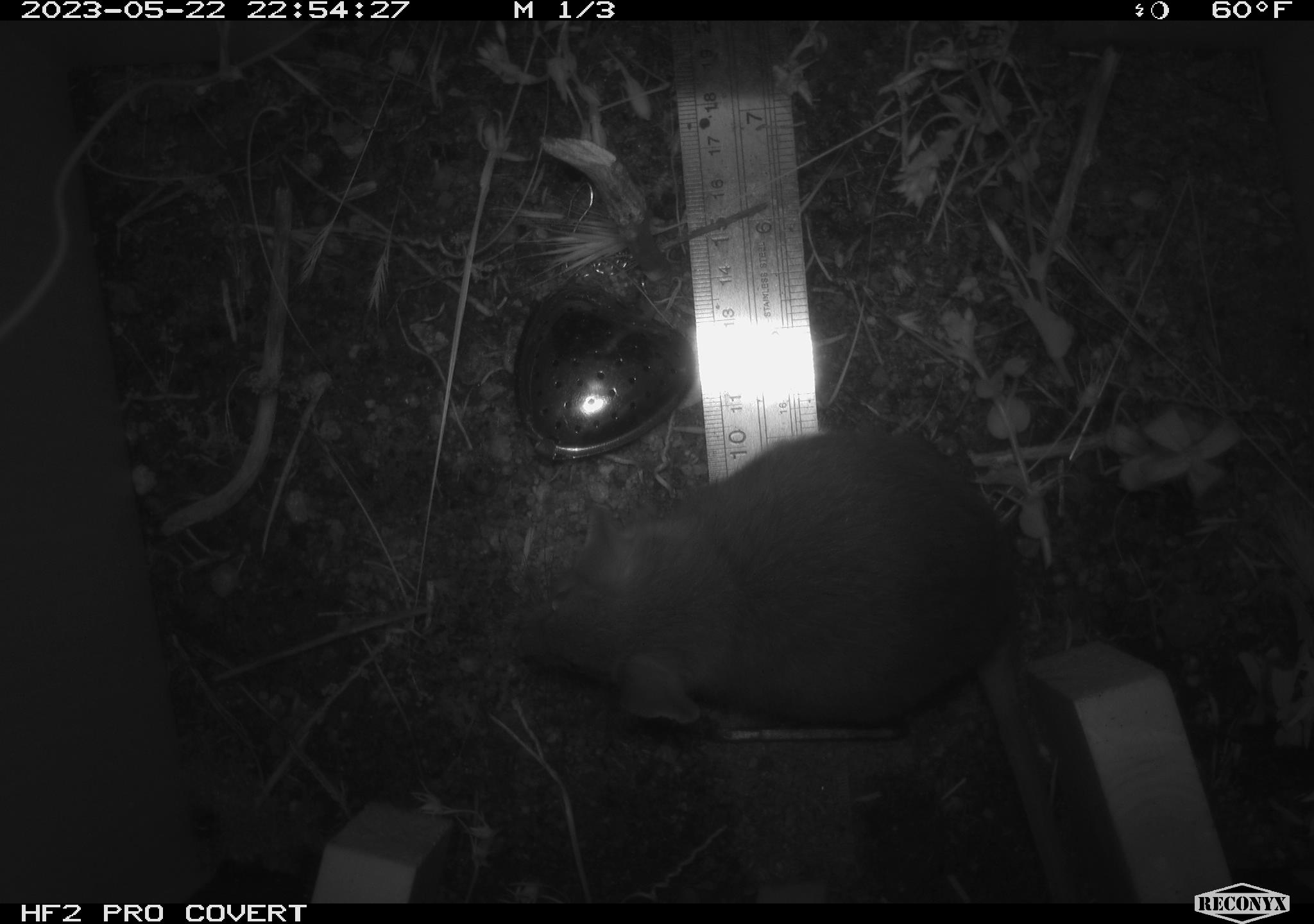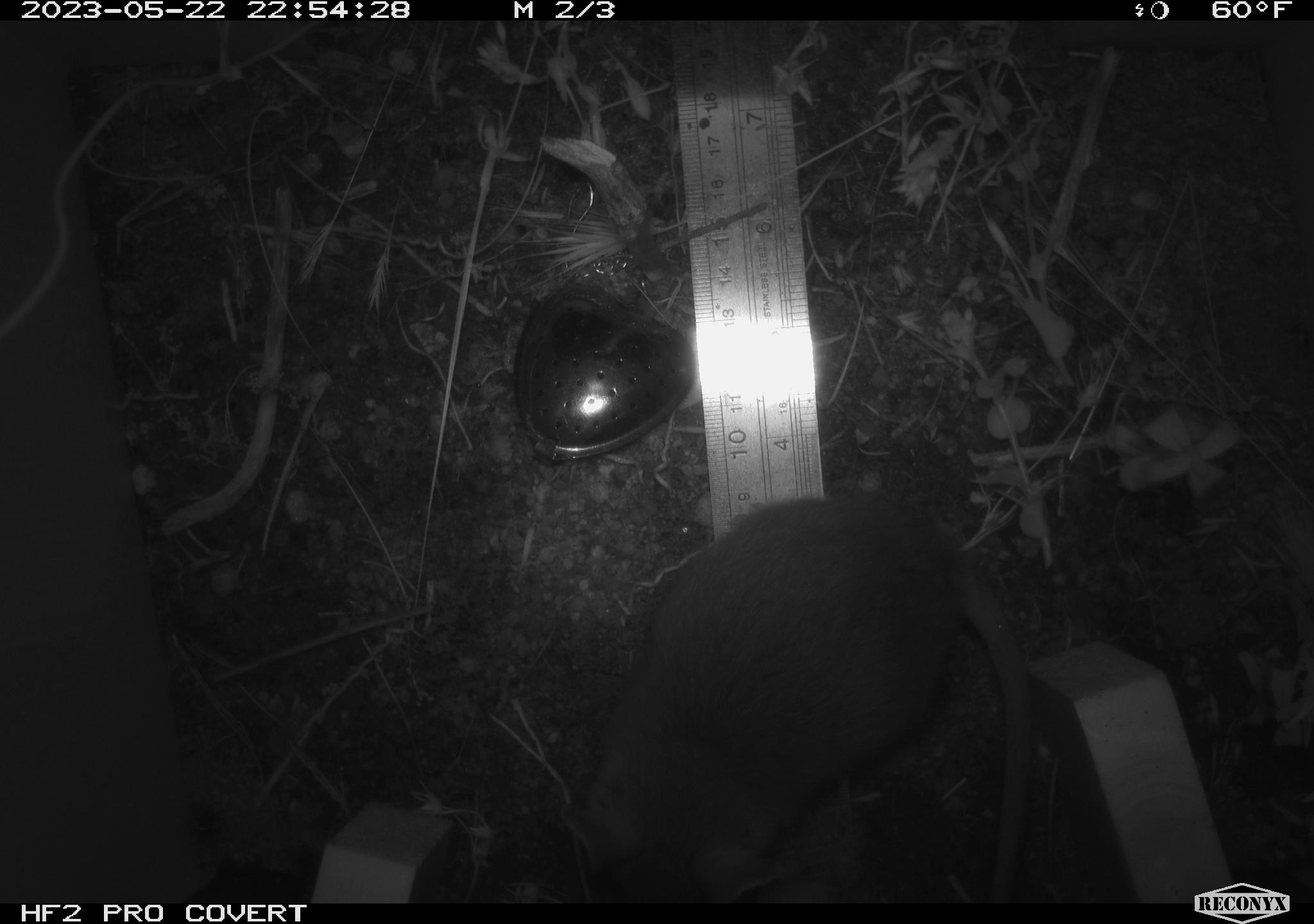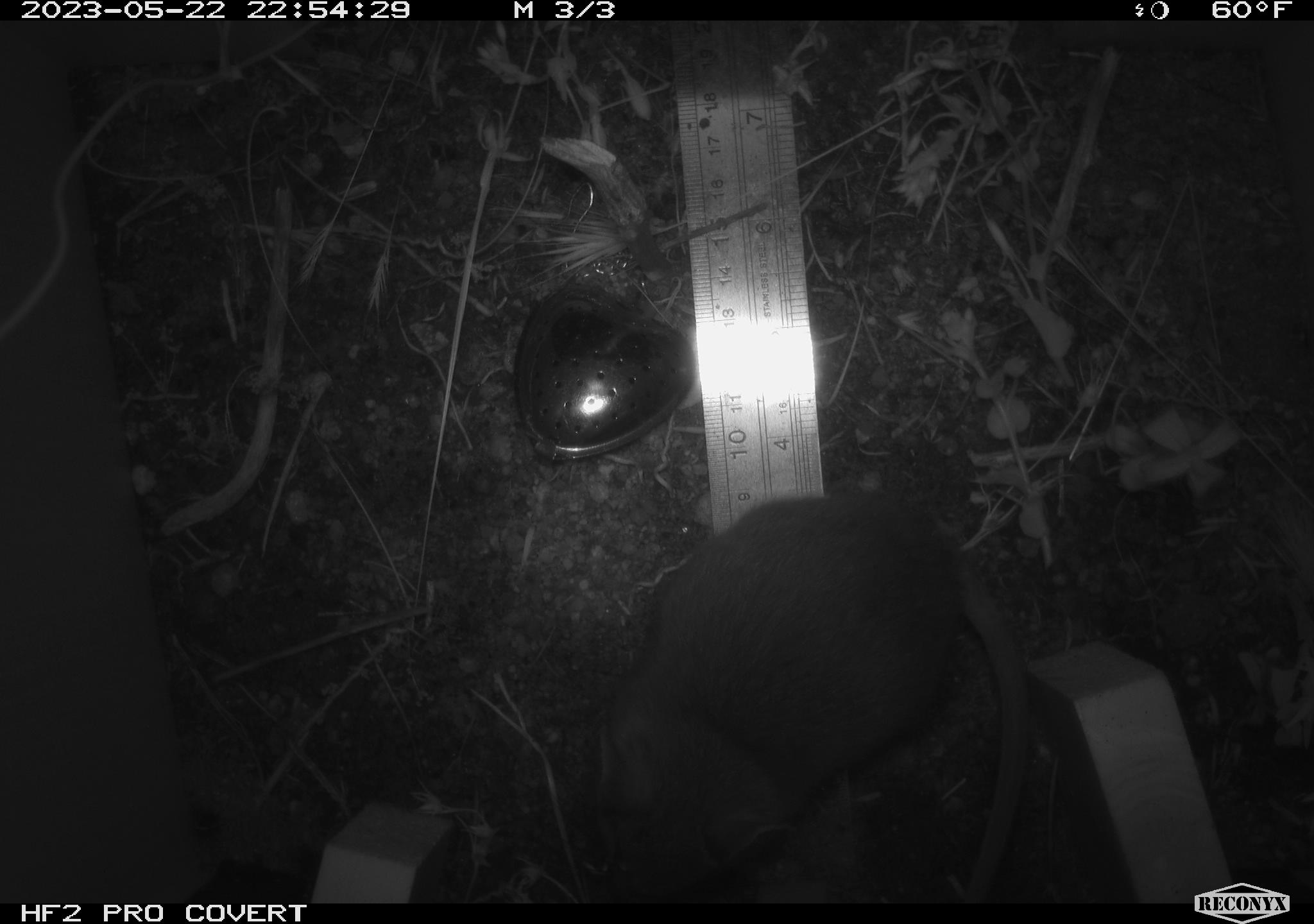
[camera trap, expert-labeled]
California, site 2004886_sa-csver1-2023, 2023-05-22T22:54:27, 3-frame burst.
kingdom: Animalia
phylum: Chordata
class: Mammalia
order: Rodentia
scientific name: Rodentia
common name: mouse species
Mouse species (Rodentia).